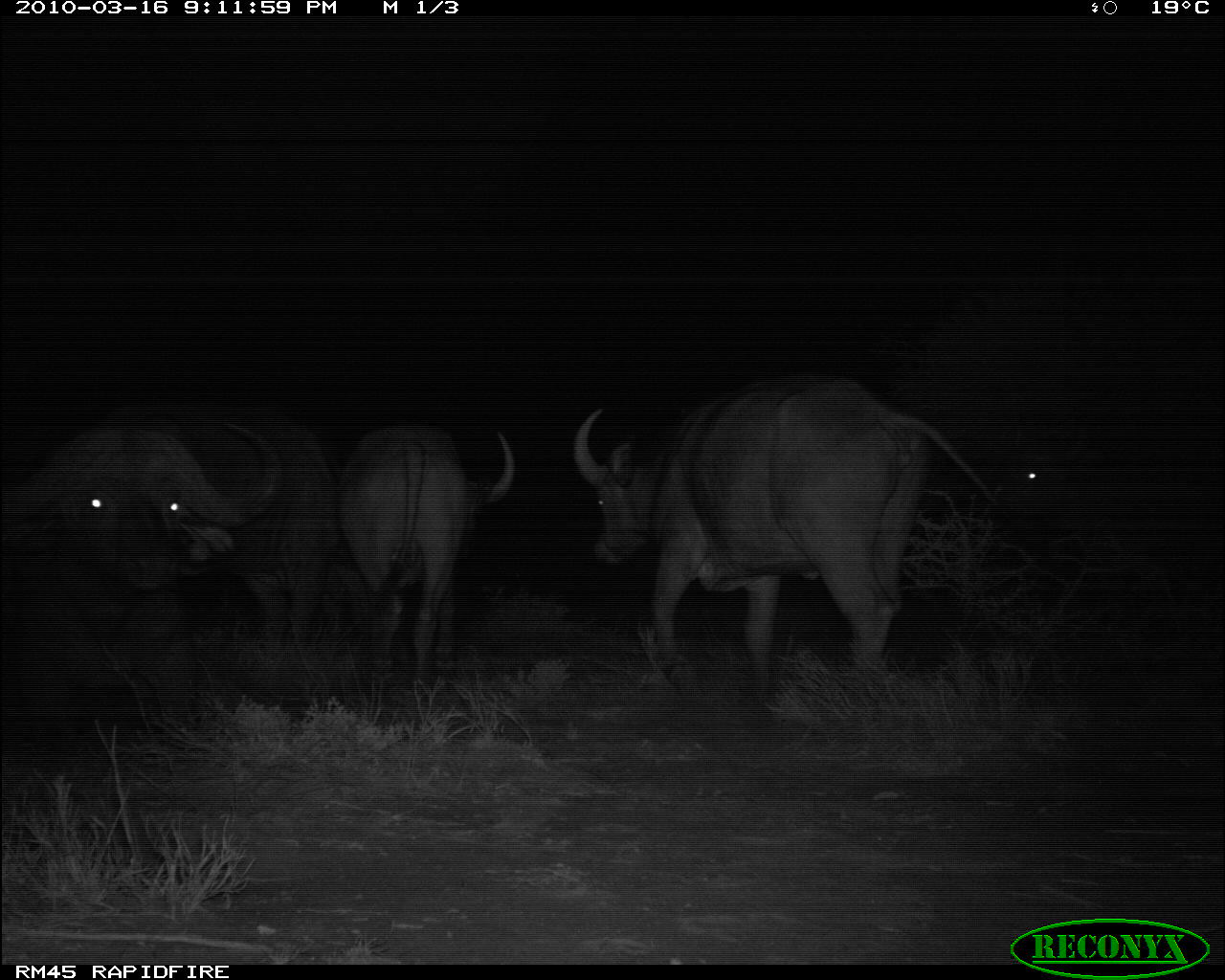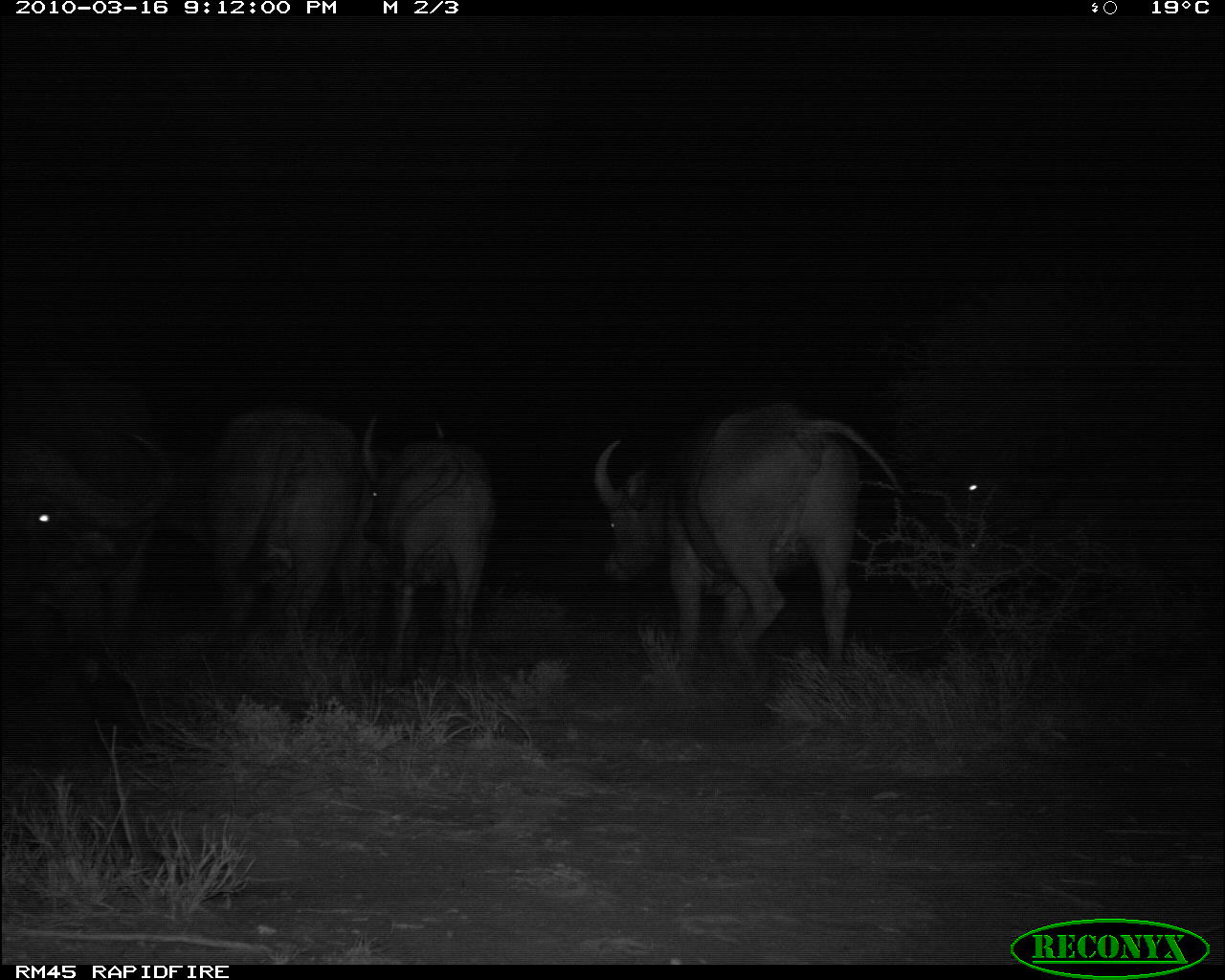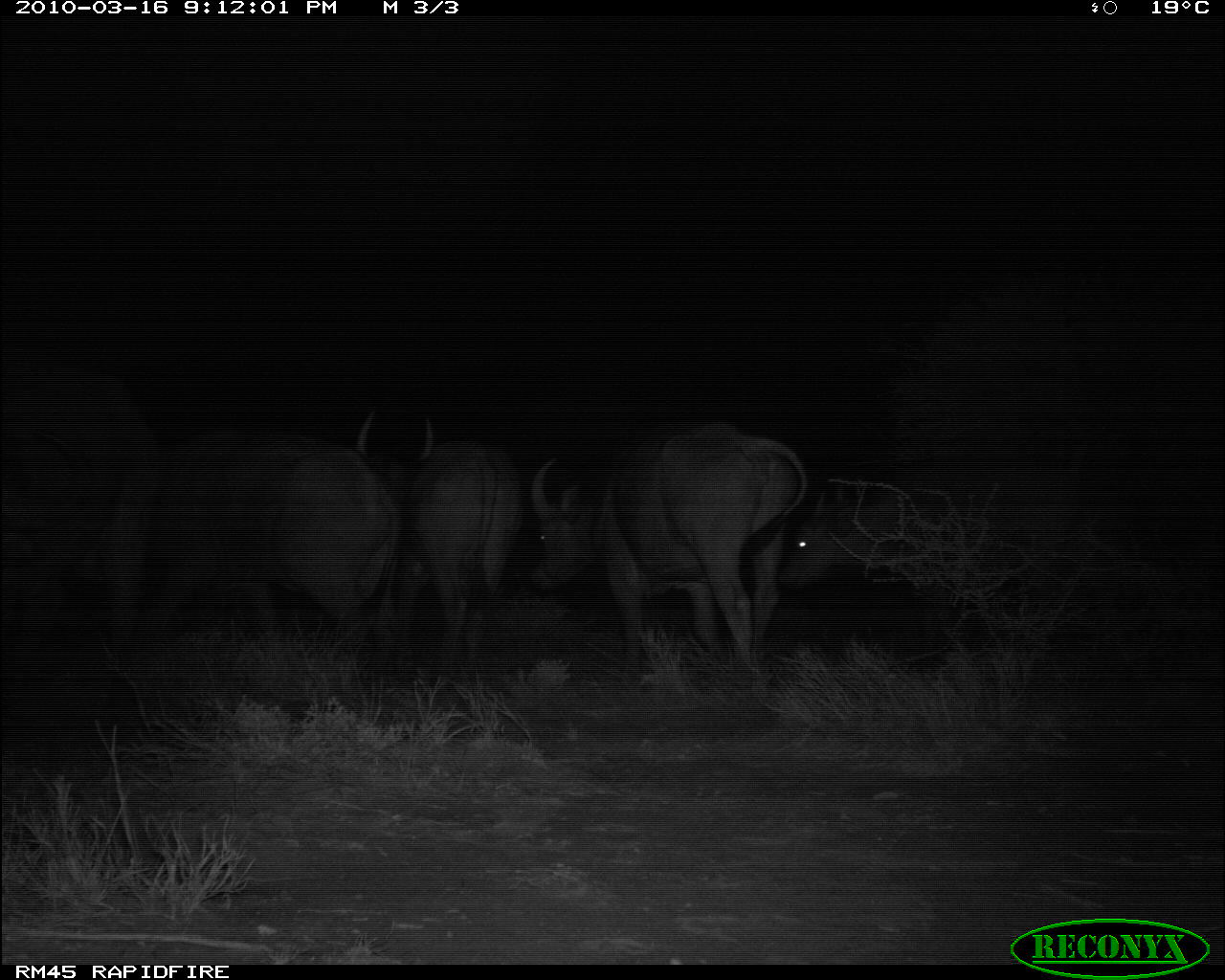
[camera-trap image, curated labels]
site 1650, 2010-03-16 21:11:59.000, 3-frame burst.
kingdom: Animalia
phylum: Chordata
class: Mammalia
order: Artiodactyla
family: Bovidae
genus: Syncerus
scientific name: Syncerus caffer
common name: african buffalo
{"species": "Syncerus caffer (african buffalo)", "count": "4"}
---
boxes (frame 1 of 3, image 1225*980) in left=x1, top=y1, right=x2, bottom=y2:
syncerus caffer: left=571, top=364, right=1012, bottom=721; left=0, top=403, right=286, bottom=747; left=988, top=394, right=1225, bottom=624; left=332, top=417, right=517, bottom=694; left=174, top=393, right=324, bottom=692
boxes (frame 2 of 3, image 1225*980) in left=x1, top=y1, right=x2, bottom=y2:
syncerus caffer: left=590, top=397, right=938, bottom=722; left=204, top=402, right=463, bottom=680; left=947, top=417, right=1225, bottom=667; left=0, top=360, right=174, bottom=728; left=354, top=409, right=492, bottom=691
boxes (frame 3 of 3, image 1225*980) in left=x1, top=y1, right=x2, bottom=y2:
syncerus caffer: left=528, top=415, right=811, bottom=687; left=138, top=423, right=402, bottom=713; left=776, top=460, right=1076, bottom=686; left=0, top=348, right=159, bottom=715; left=350, top=402, right=528, bottom=682